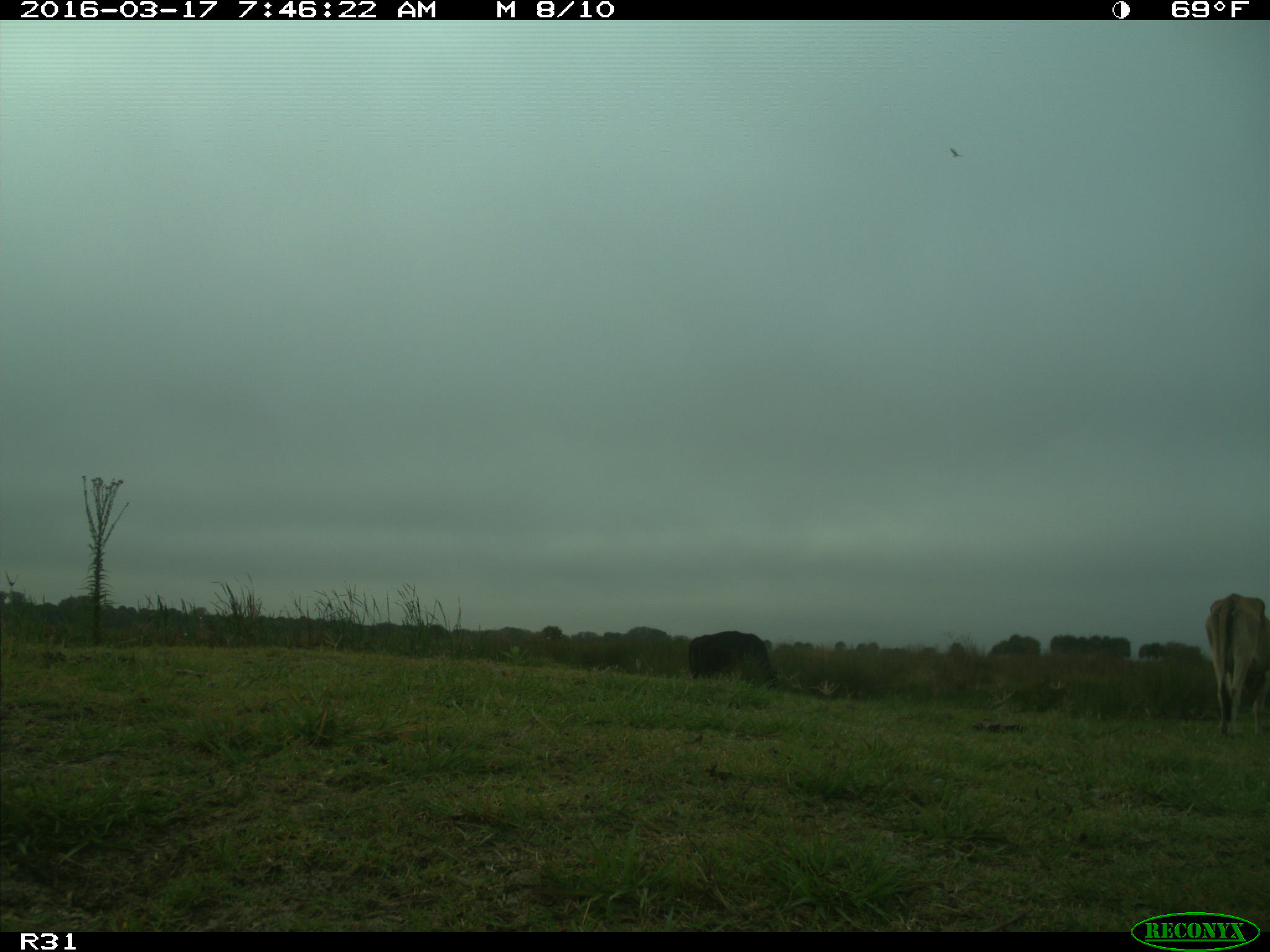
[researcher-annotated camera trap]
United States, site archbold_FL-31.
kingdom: Animalia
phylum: Chordata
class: Mammalia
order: Artiodactyla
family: Bovidae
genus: Bos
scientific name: Bos taurus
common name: domestic cow